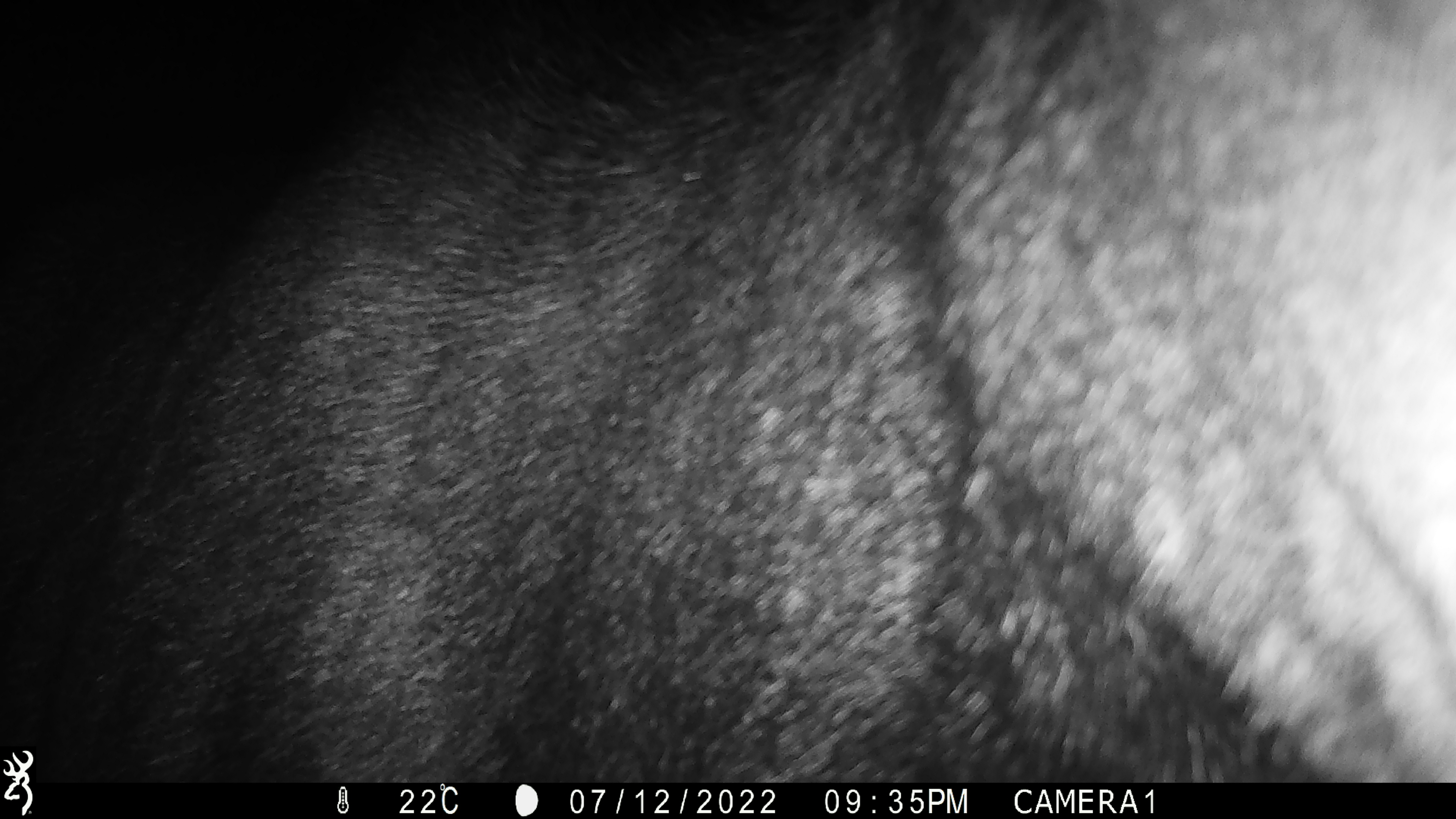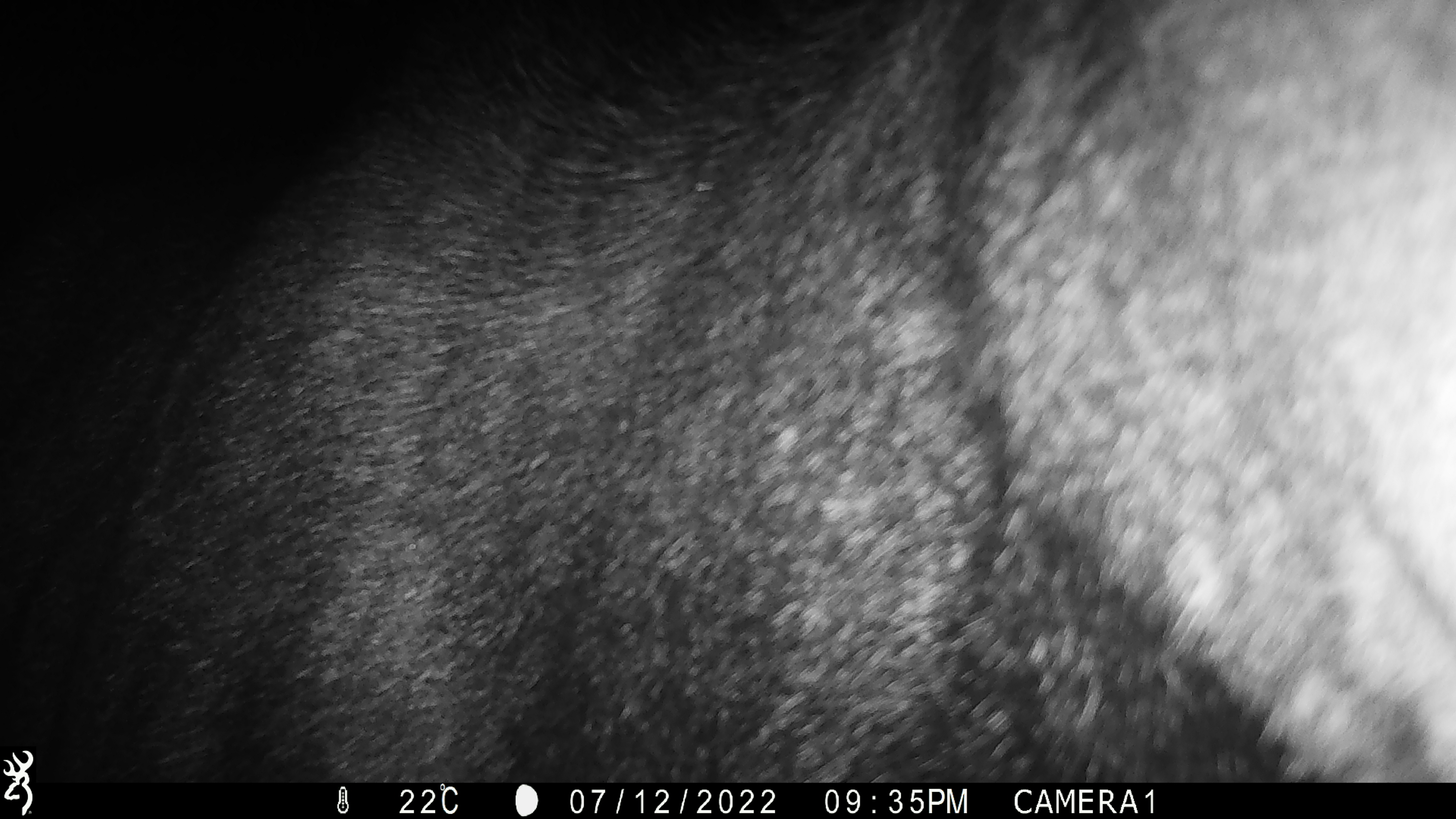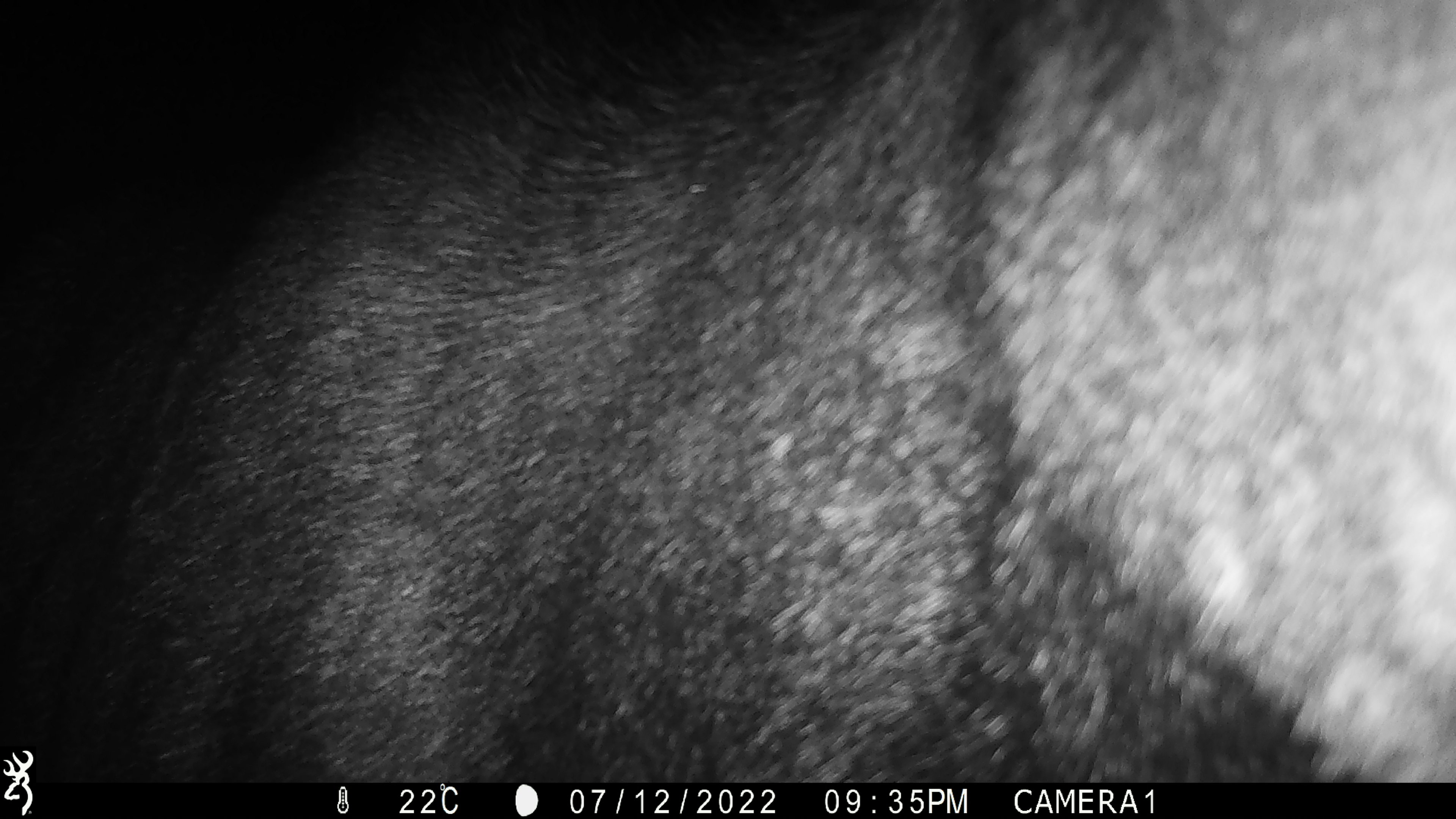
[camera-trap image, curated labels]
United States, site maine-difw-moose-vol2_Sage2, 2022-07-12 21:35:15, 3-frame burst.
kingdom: Animalia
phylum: Chordata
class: Mammalia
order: Artiodactyla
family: Cervidae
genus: Alces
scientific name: Alces alces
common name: moose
Moose (Alces alces).